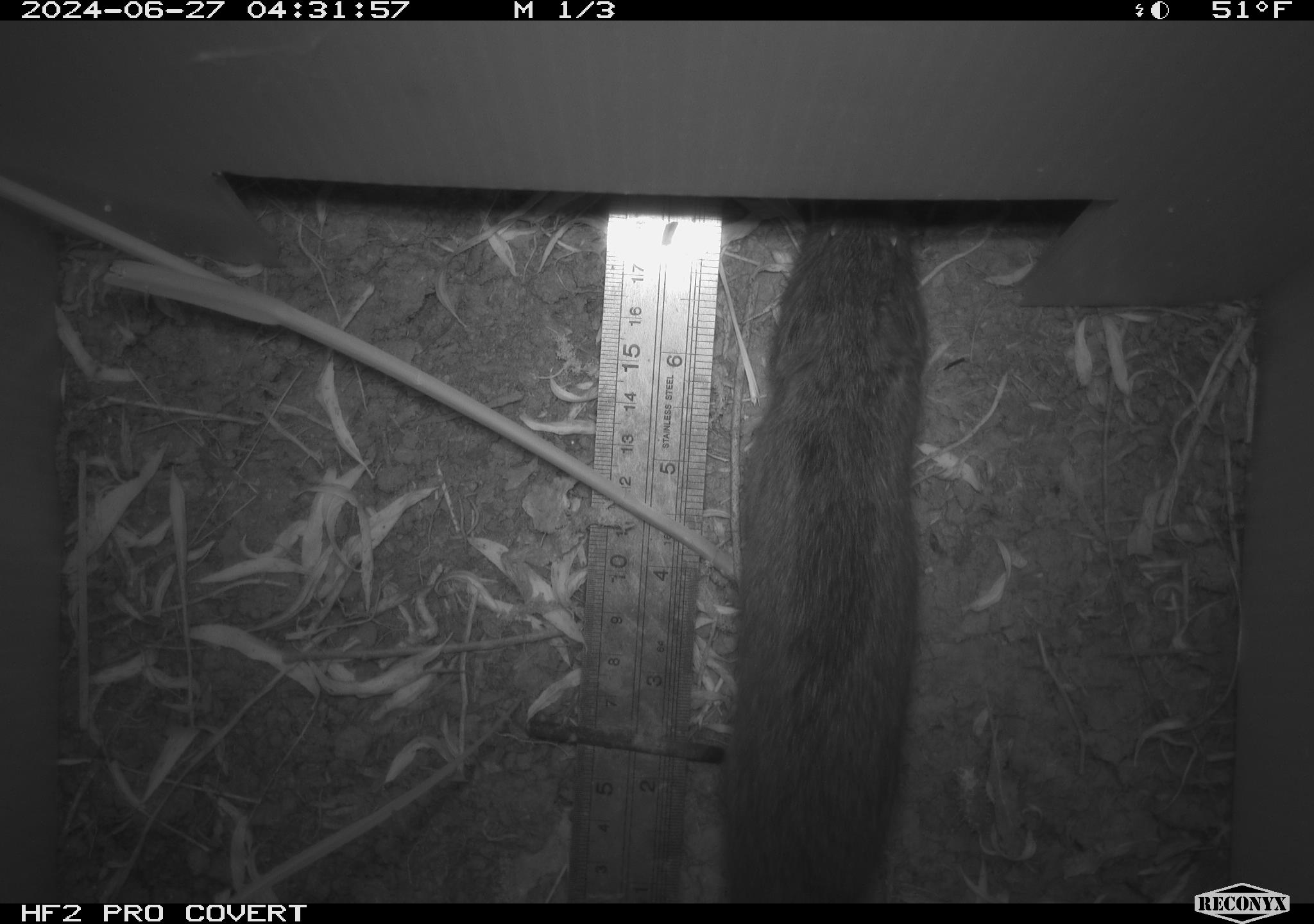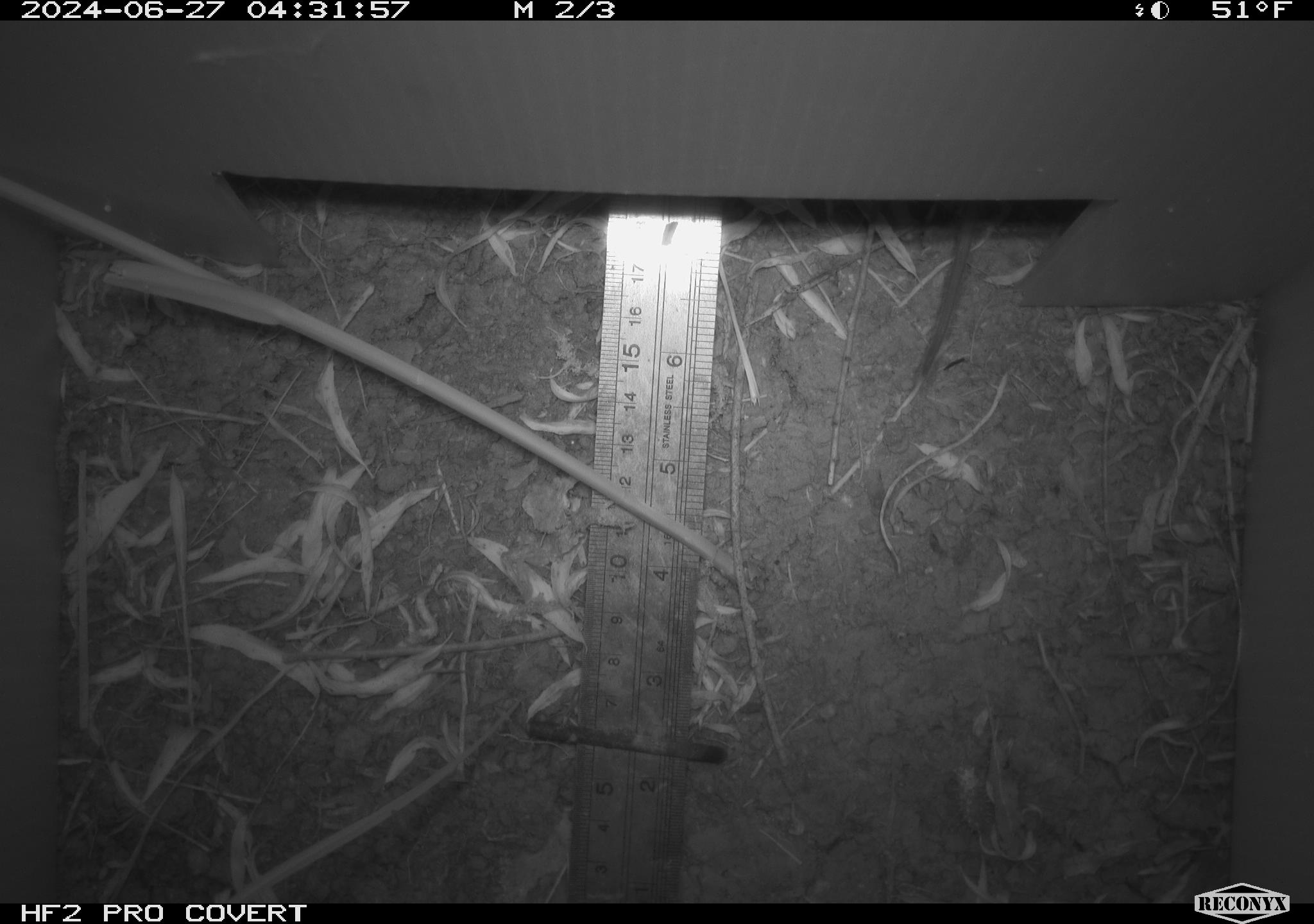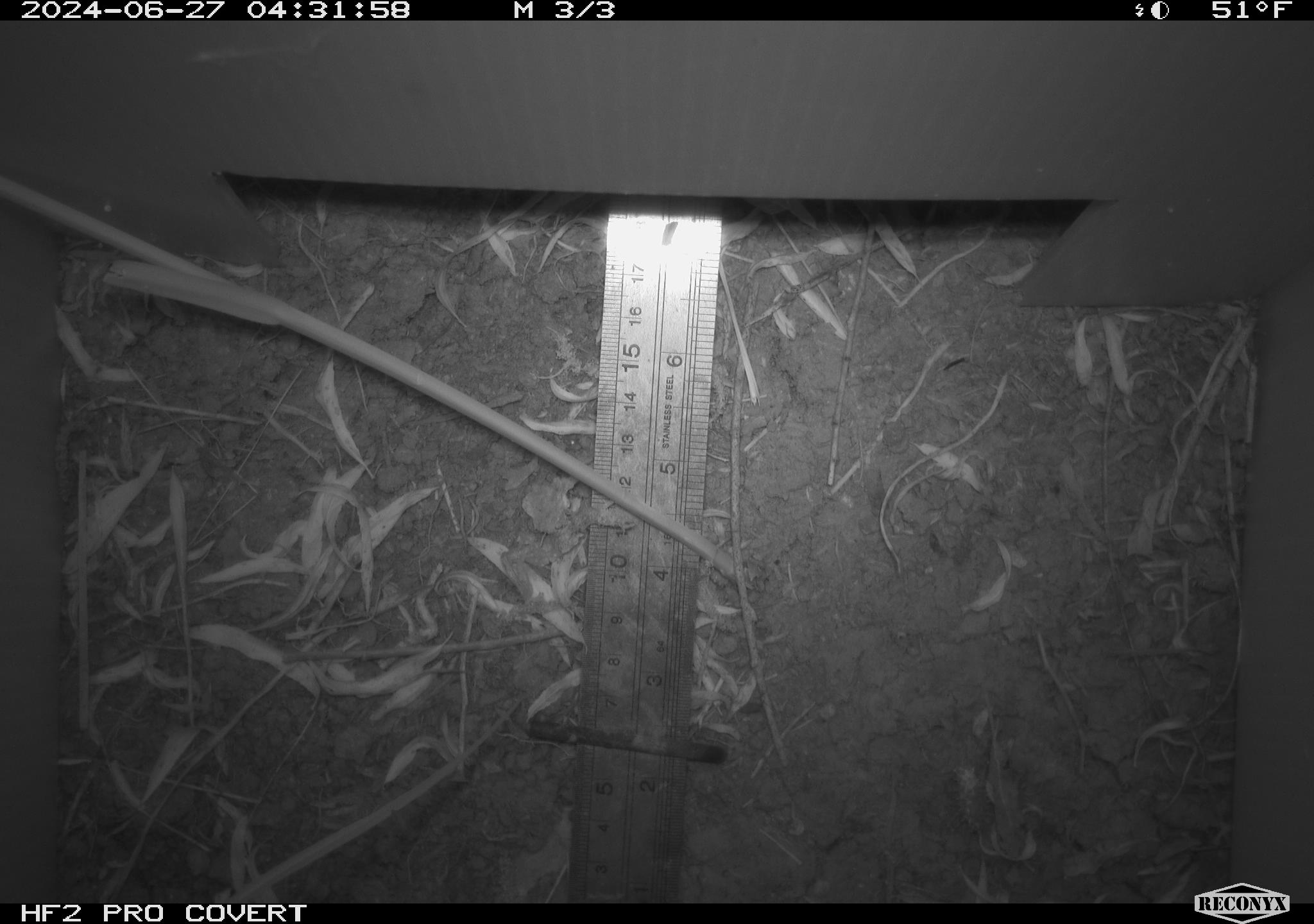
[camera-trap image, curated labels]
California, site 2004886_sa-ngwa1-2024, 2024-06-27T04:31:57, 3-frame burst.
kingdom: Animalia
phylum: Chordata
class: Mammalia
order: Rodentia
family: Cricetidae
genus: Microtus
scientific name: Microtus californicus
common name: california vole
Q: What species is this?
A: California vole (Microtus californicus).